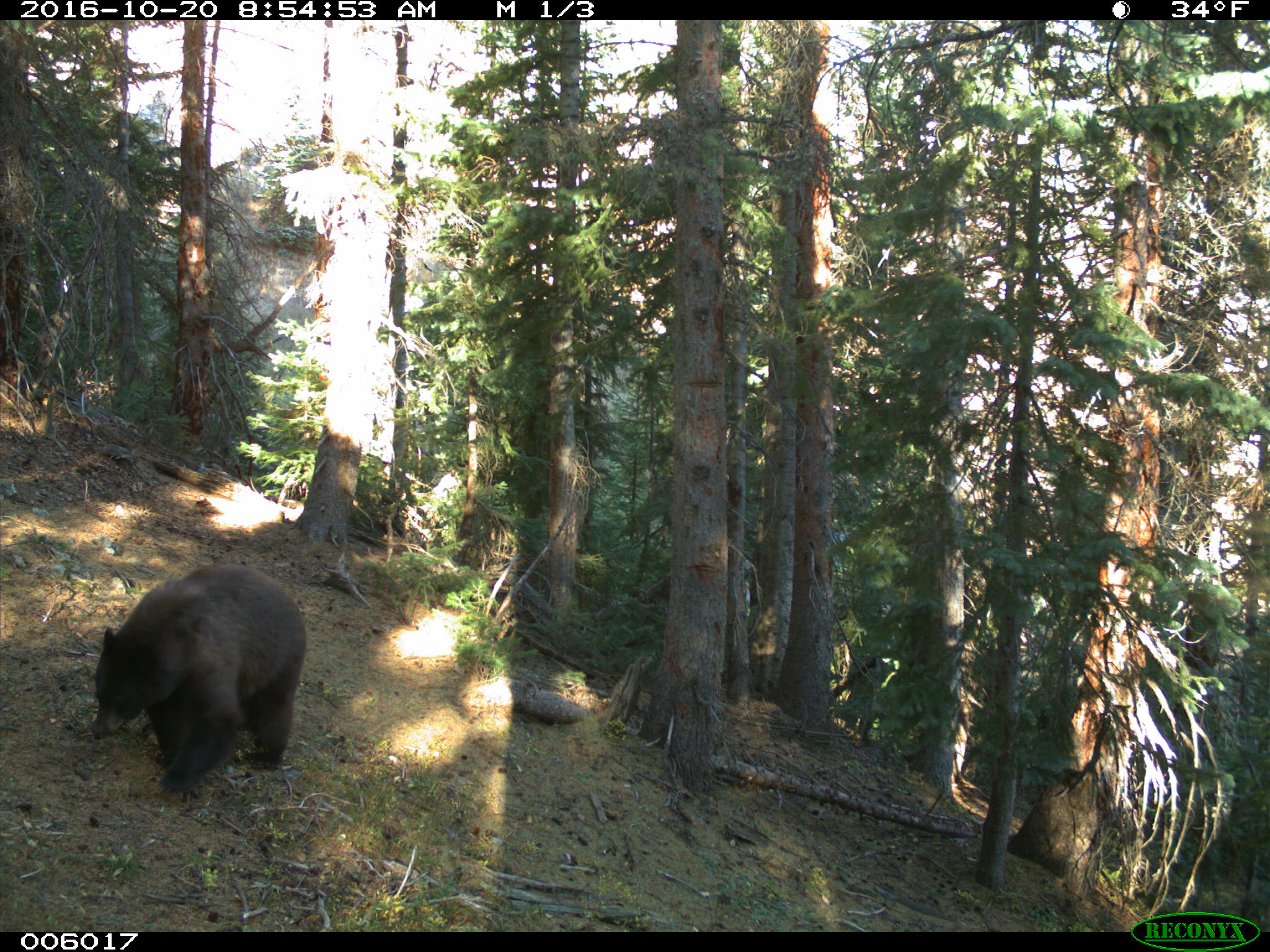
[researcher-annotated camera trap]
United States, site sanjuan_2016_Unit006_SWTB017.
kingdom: Animalia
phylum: Chordata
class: Mammalia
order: Carnivora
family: Ursidae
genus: Ursus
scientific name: Ursus americanus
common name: american black bear